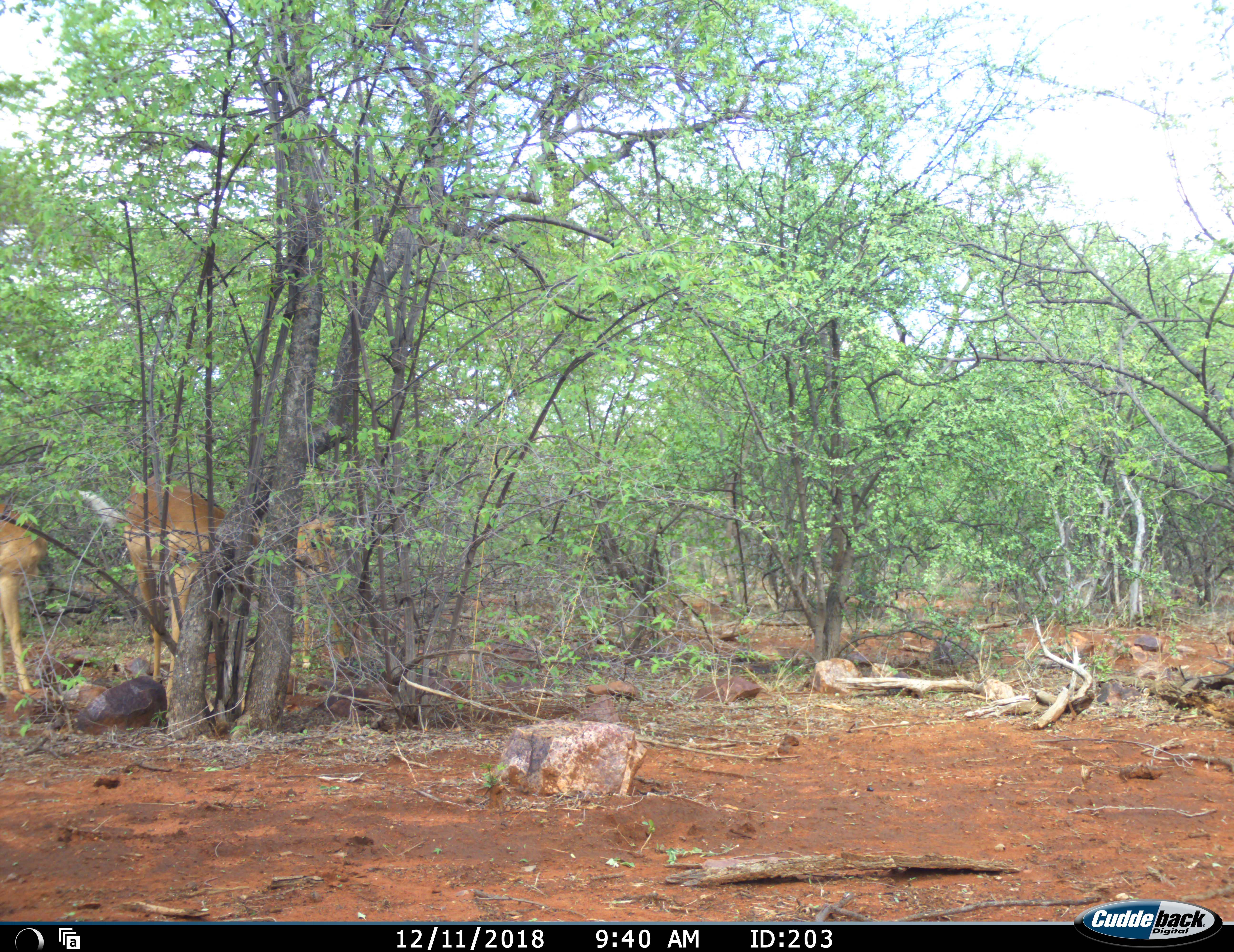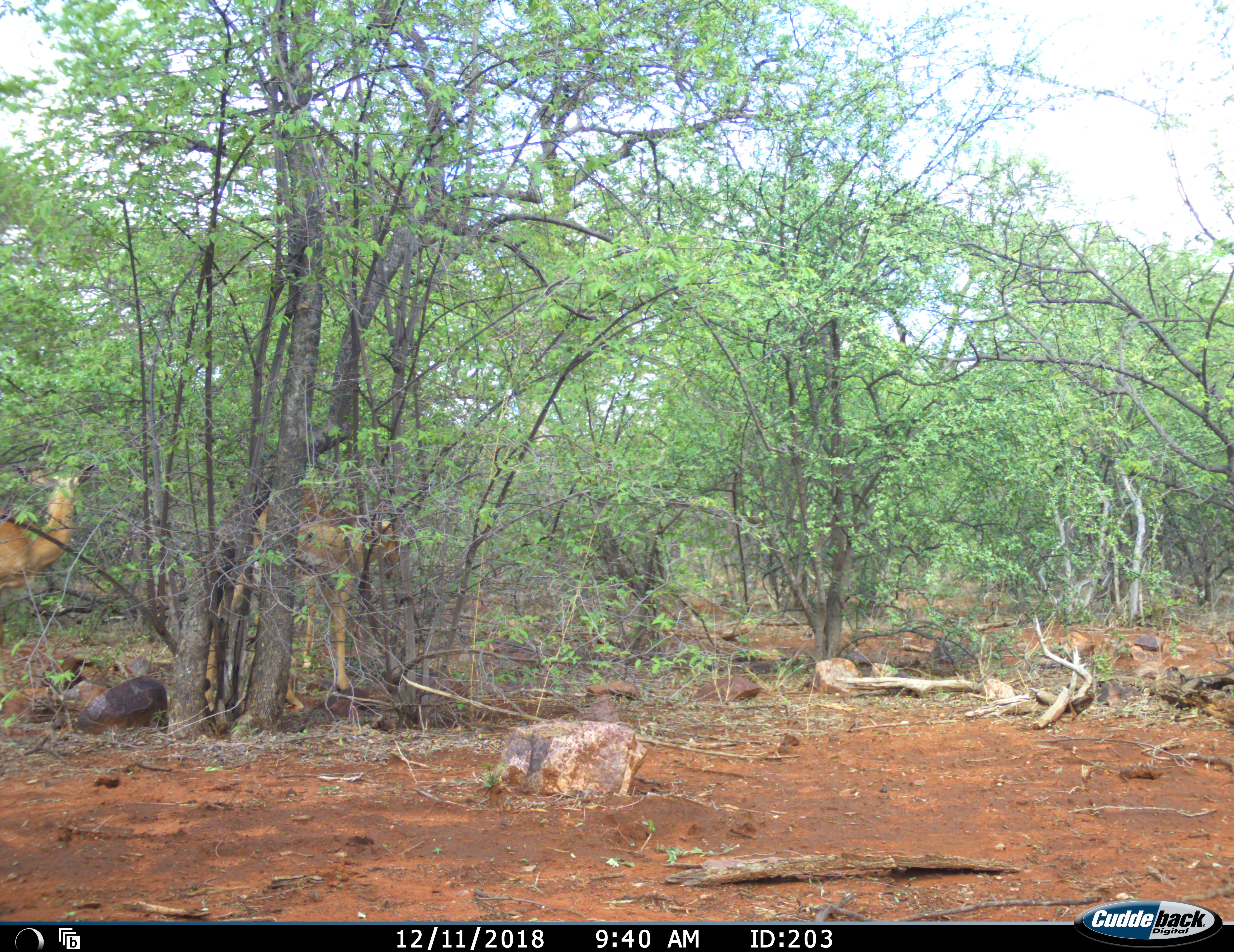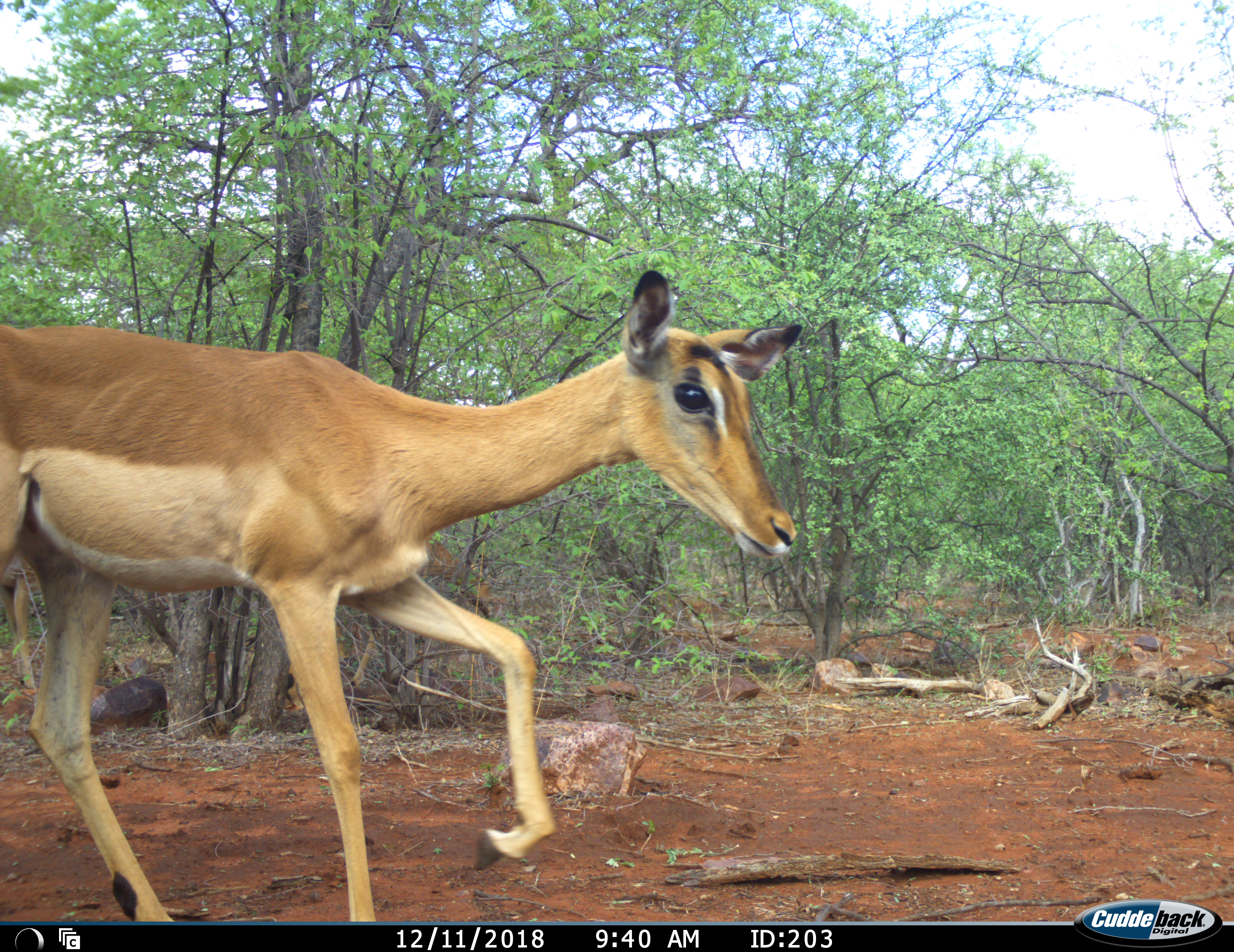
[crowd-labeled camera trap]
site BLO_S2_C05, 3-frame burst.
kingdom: Animalia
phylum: Chordata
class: Mammalia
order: Artiodactyla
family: Bovidae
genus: Aepyceros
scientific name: Aepyceros melampus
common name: impala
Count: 3.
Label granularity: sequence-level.